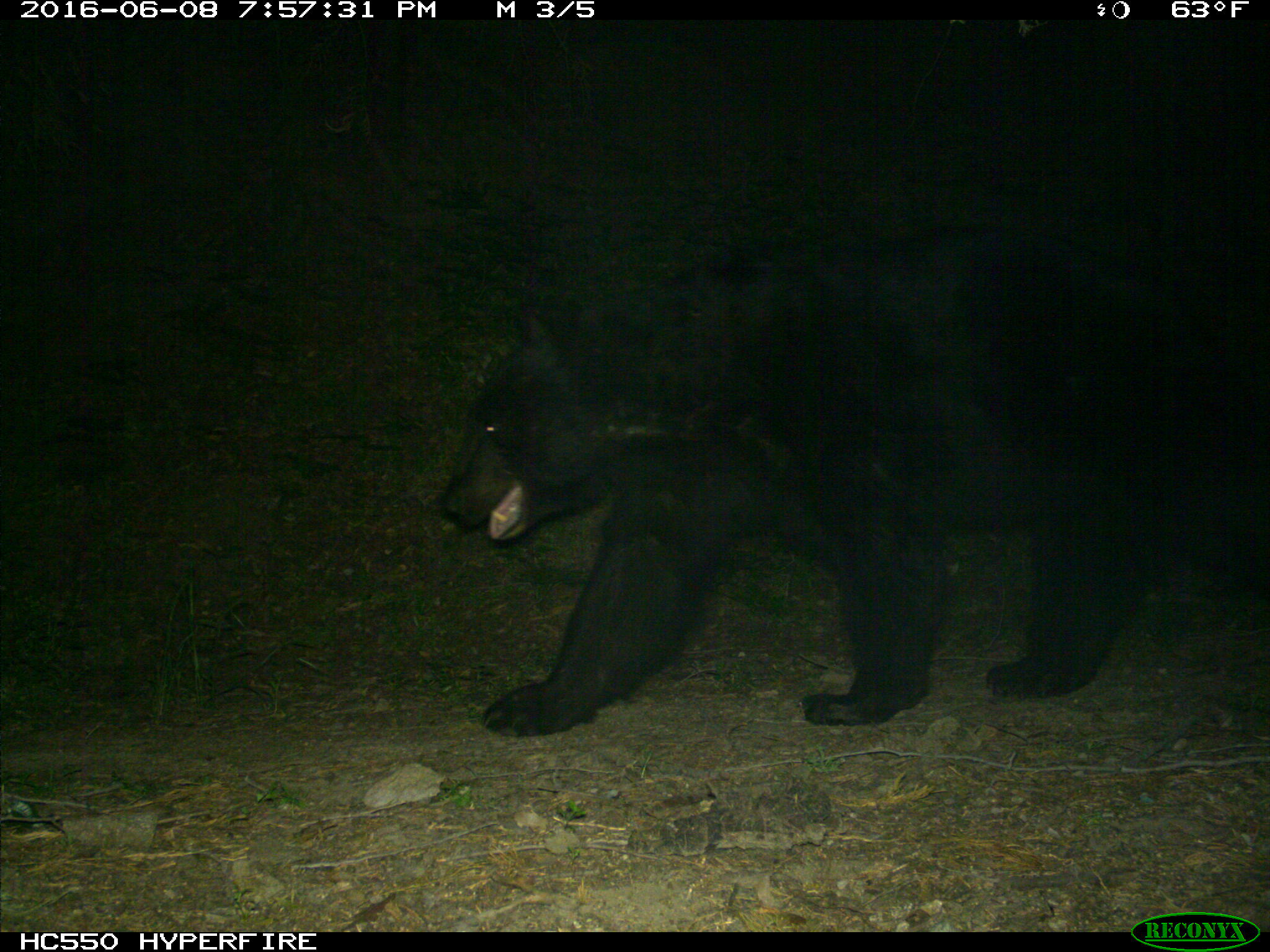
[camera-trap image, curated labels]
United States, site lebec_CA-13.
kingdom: Animalia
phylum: Chordata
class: Mammalia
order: Carnivora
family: Ursidae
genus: Ursus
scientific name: Ursus americanus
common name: american black bear